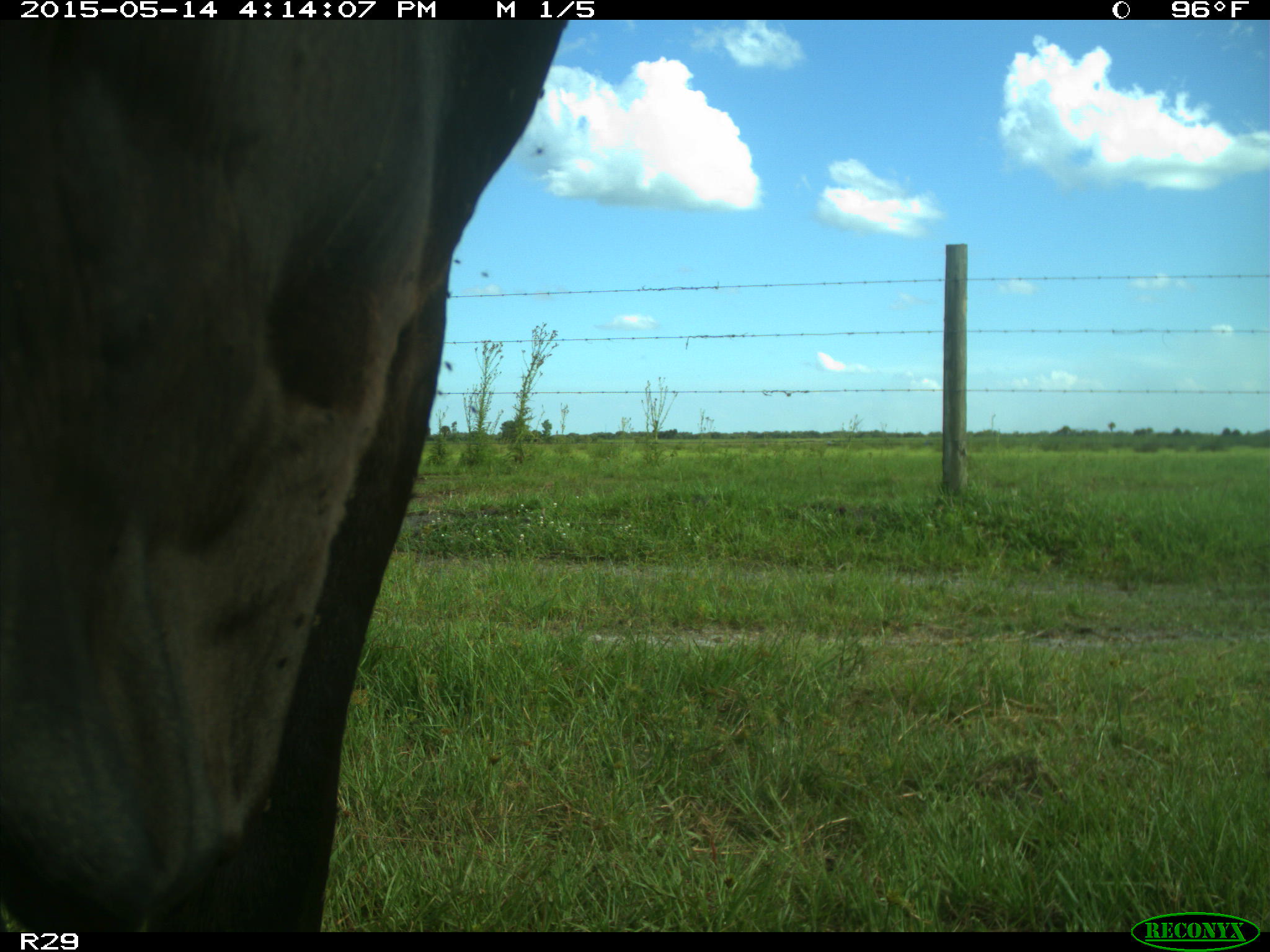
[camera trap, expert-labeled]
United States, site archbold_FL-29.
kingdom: Animalia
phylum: Chordata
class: Mammalia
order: Artiodactyla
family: Bovidae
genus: Bos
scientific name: Bos taurus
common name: domestic cow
Bos taurus (domestic cow).